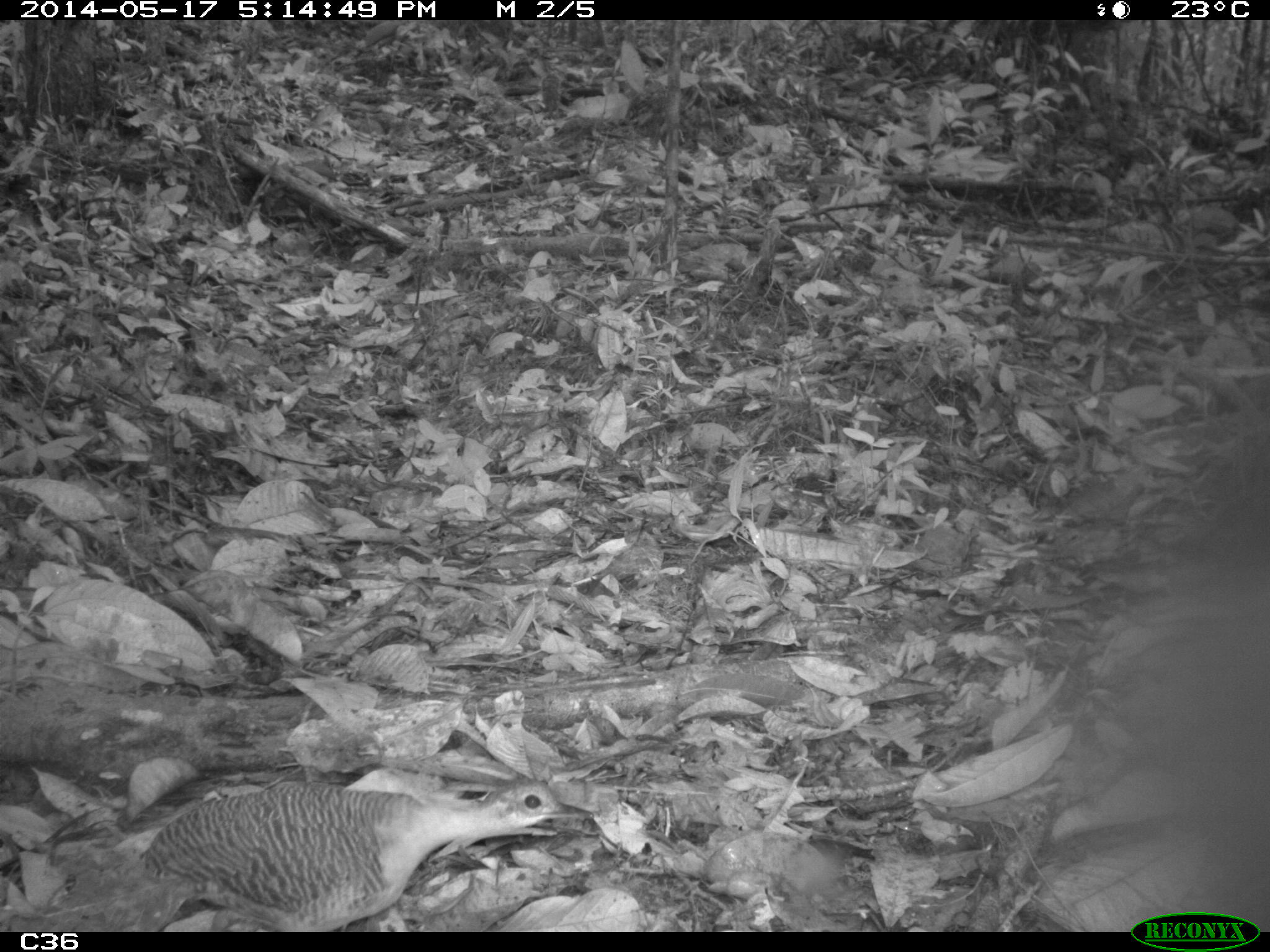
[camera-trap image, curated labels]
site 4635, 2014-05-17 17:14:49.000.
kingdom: Animalia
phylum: Chordata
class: Aves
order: Tinamiformes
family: Tinamidae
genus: Crypturellus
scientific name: Crypturellus variegatus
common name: variegated tinamou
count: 1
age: adult